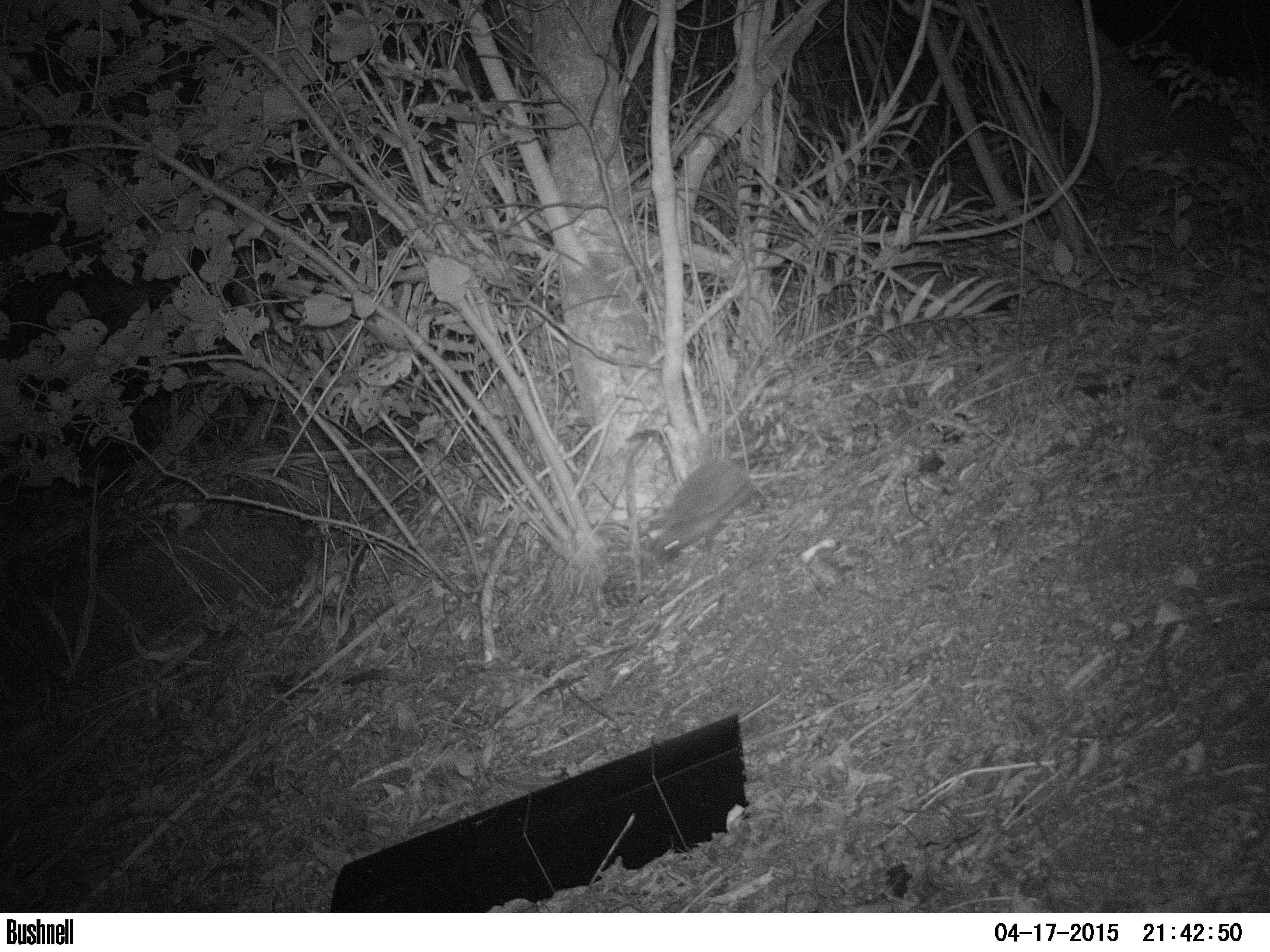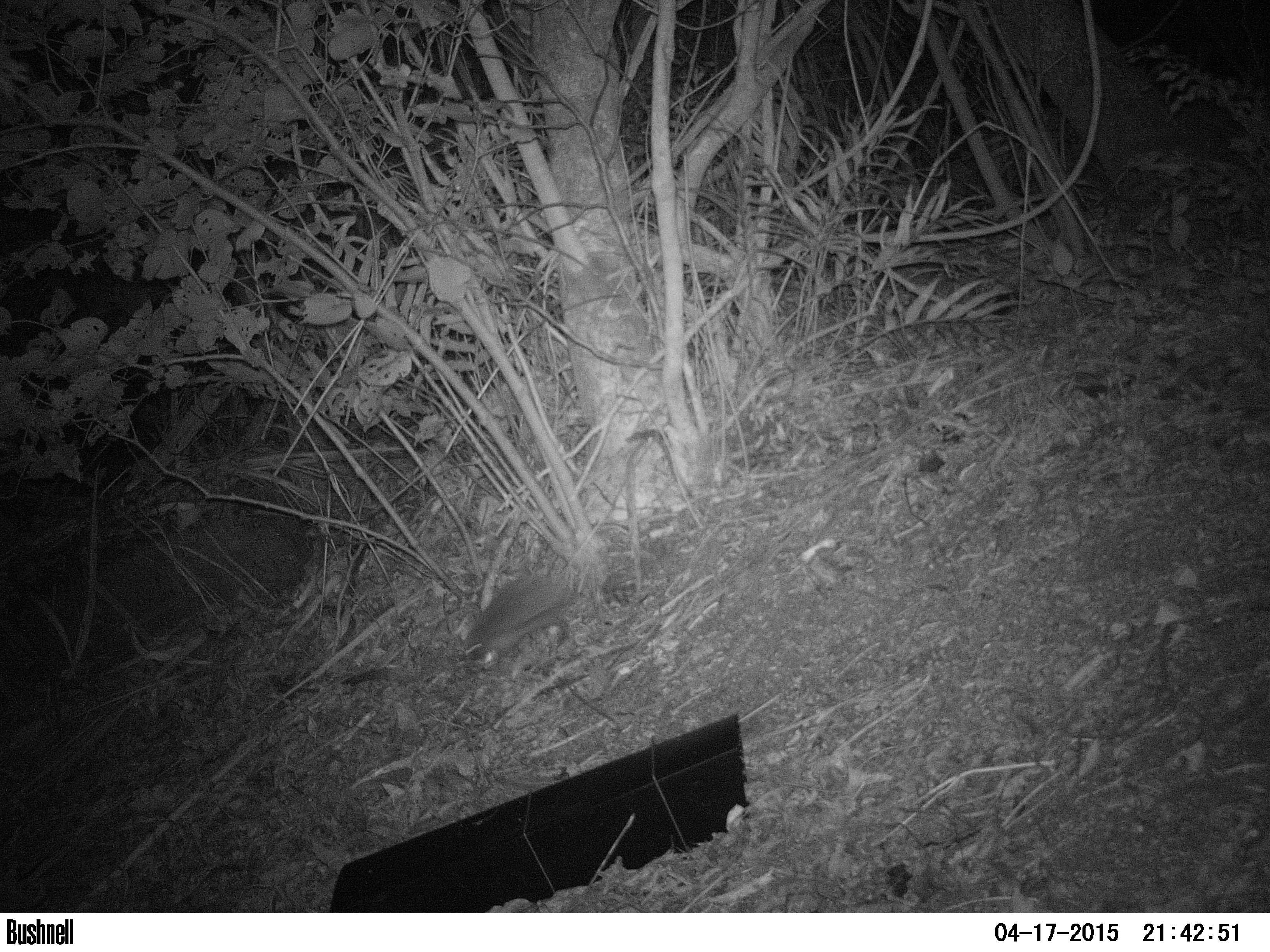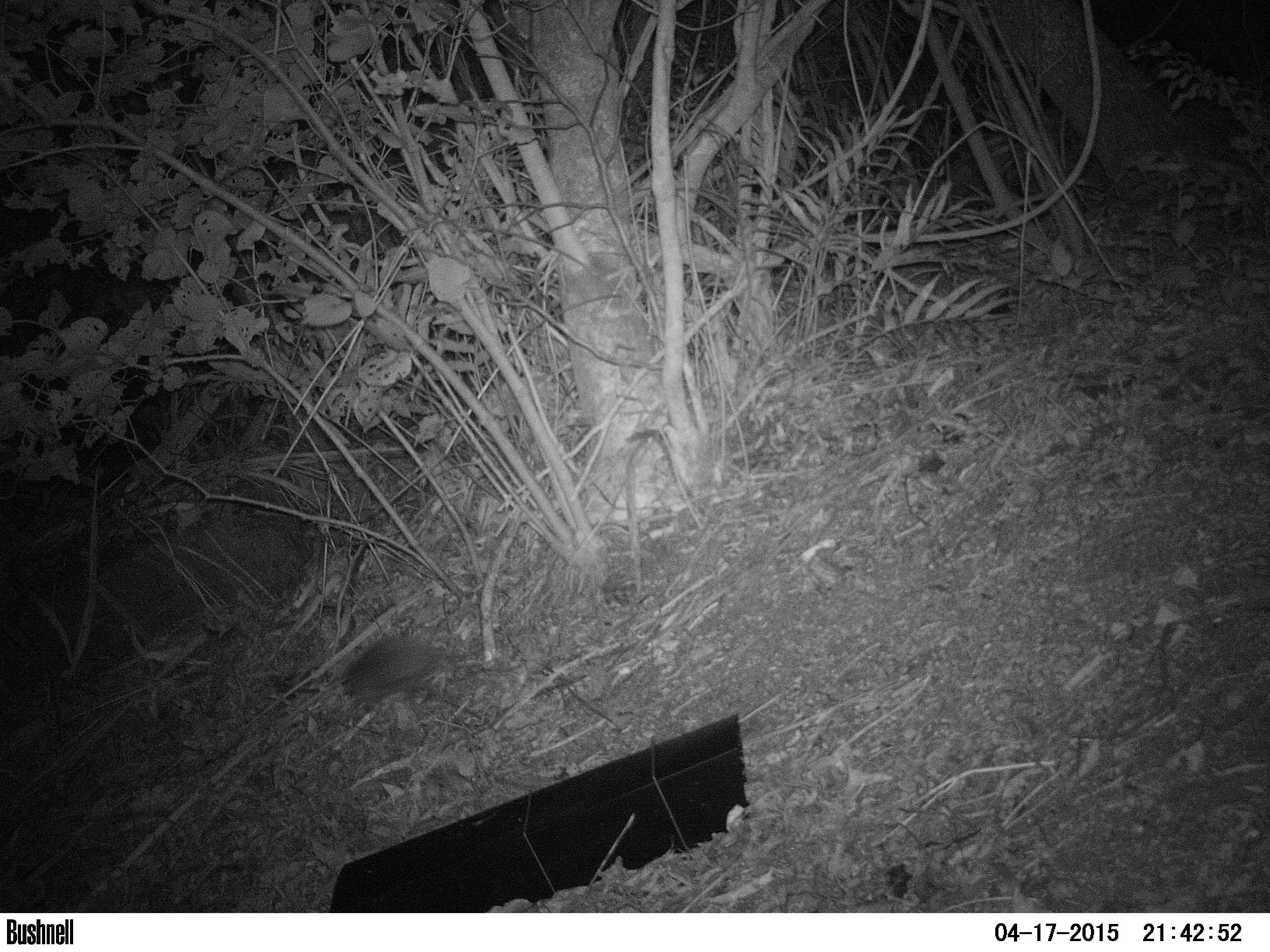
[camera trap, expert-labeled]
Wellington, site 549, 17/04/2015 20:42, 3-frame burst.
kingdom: Animalia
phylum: Chordata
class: Mammalia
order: Eulipotyphla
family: Erinaceidae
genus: Erinaceus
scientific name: Erinaceus europaeus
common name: hedgehog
Hedgehog (Erinaceus europaeus).